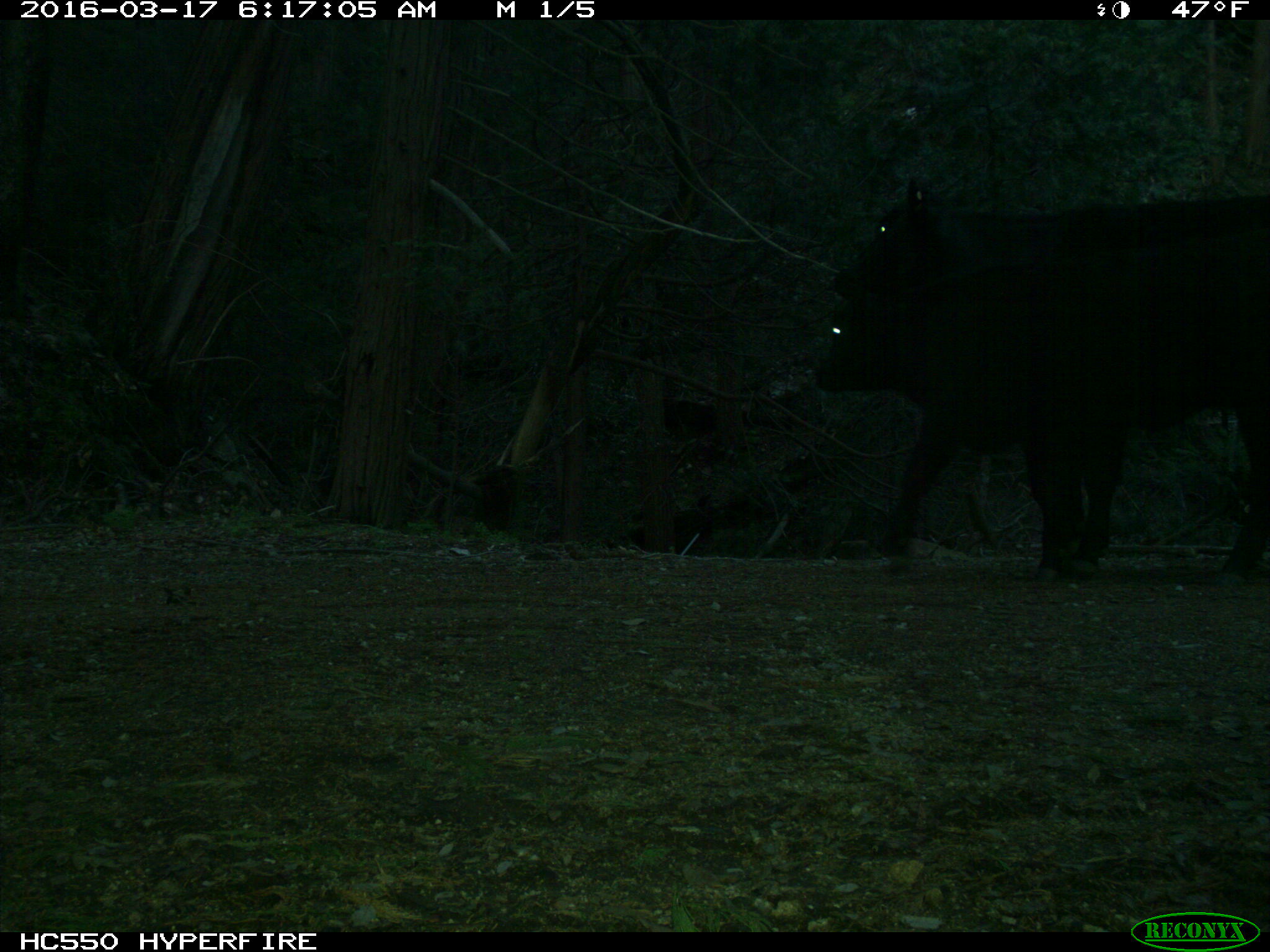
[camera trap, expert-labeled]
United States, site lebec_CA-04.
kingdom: Animalia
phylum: Chordata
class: Mammalia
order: Artiodactyla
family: Bovidae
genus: Bos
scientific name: Bos taurus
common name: domestic cow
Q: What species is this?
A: Bos taurus (domestic cow).